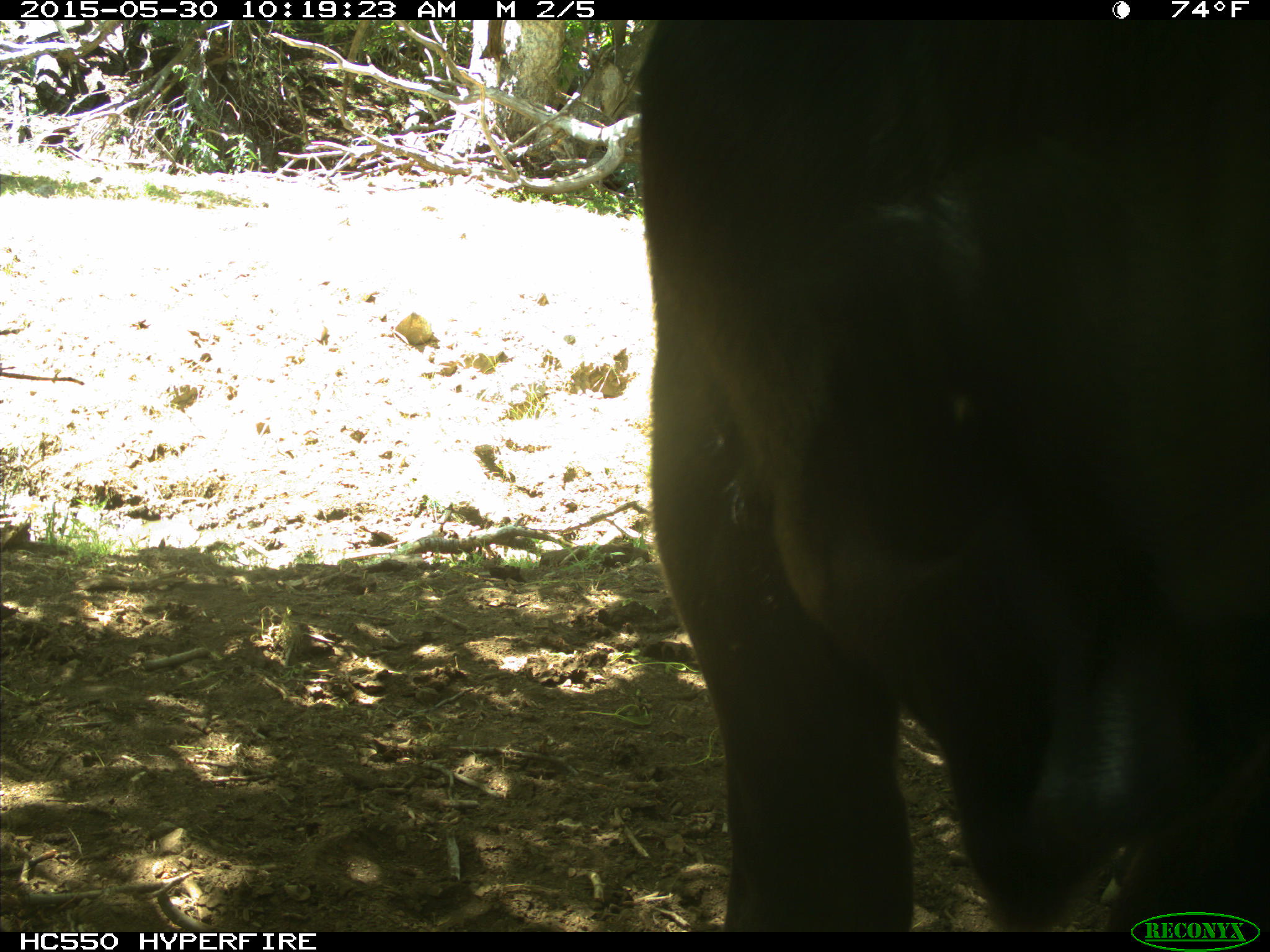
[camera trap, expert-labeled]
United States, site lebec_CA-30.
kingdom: Animalia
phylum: Chordata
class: Mammalia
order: Artiodactyla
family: Bovidae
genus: Bos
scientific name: Bos taurus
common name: domestic cow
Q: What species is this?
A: Bos taurus (domestic cow).